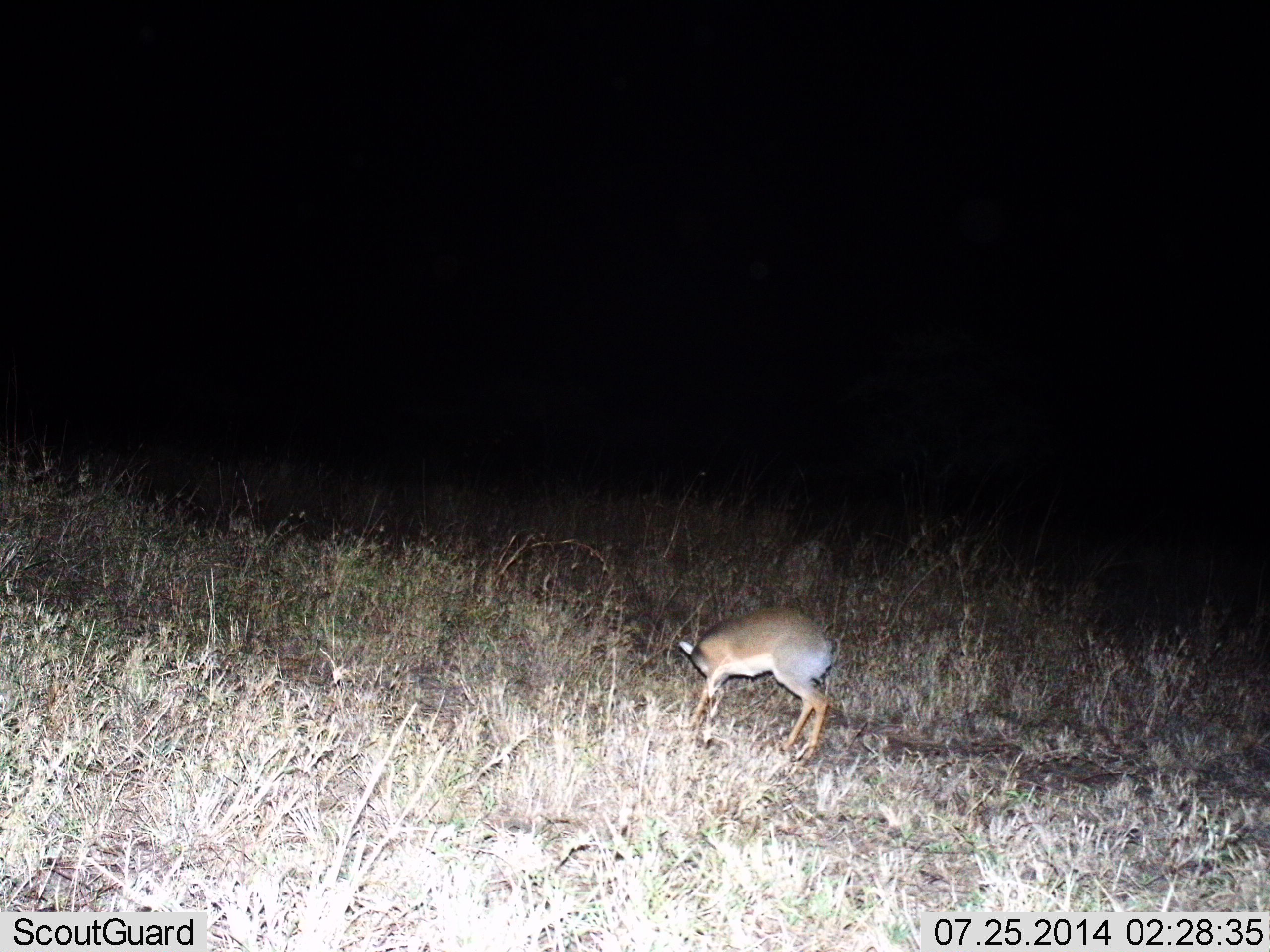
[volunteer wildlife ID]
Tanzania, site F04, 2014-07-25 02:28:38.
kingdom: Animalia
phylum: Chordata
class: Mammalia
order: Artiodactyla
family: Bovidae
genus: Madoqua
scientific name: Madoqua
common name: dikdik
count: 1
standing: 40%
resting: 0%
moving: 10%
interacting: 0%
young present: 0%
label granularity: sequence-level